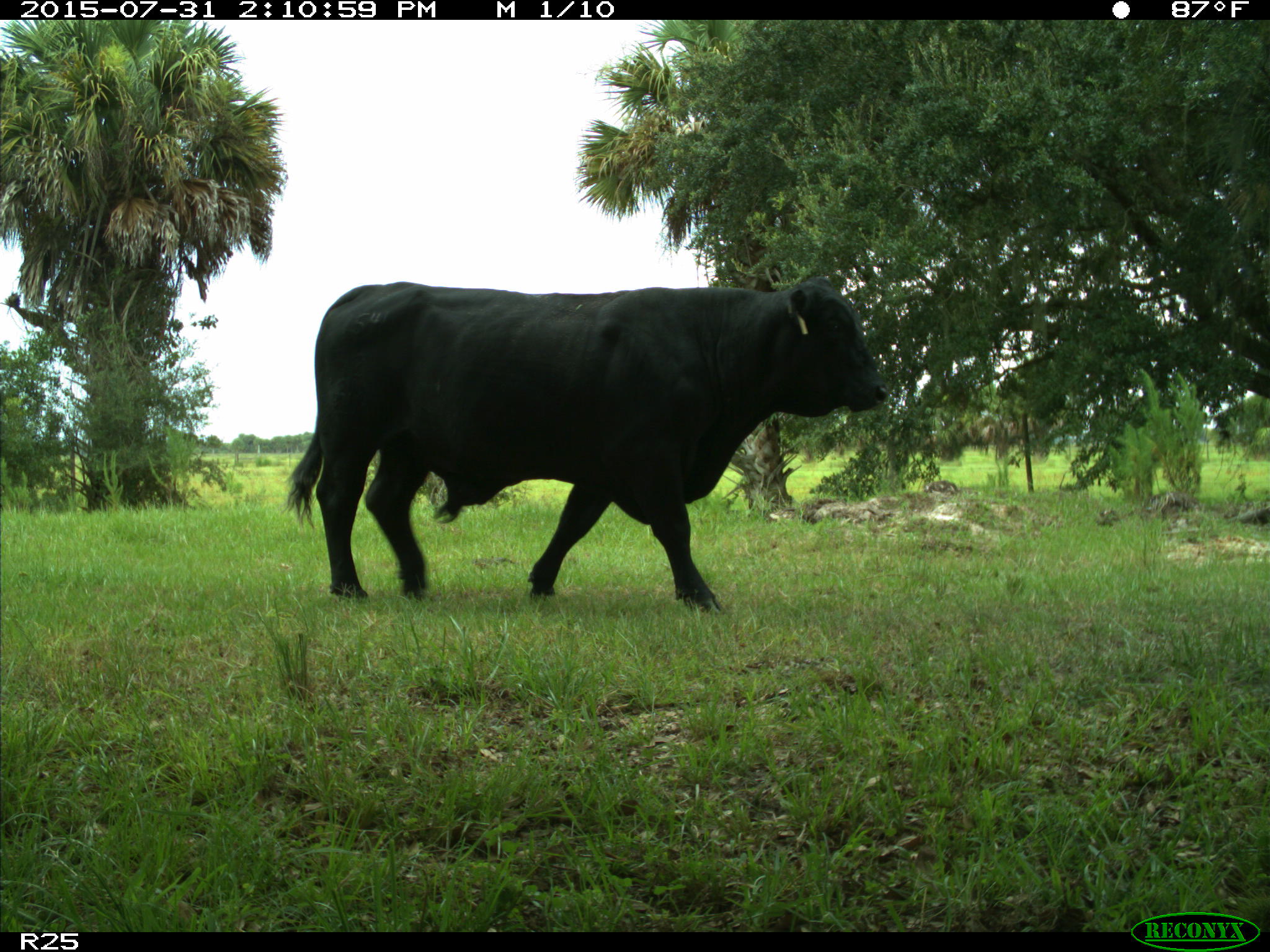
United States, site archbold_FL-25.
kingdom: Animalia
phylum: Chordata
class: Mammalia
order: Artiodactyla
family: Bovidae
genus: Bos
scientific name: Bos taurus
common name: domestic cow